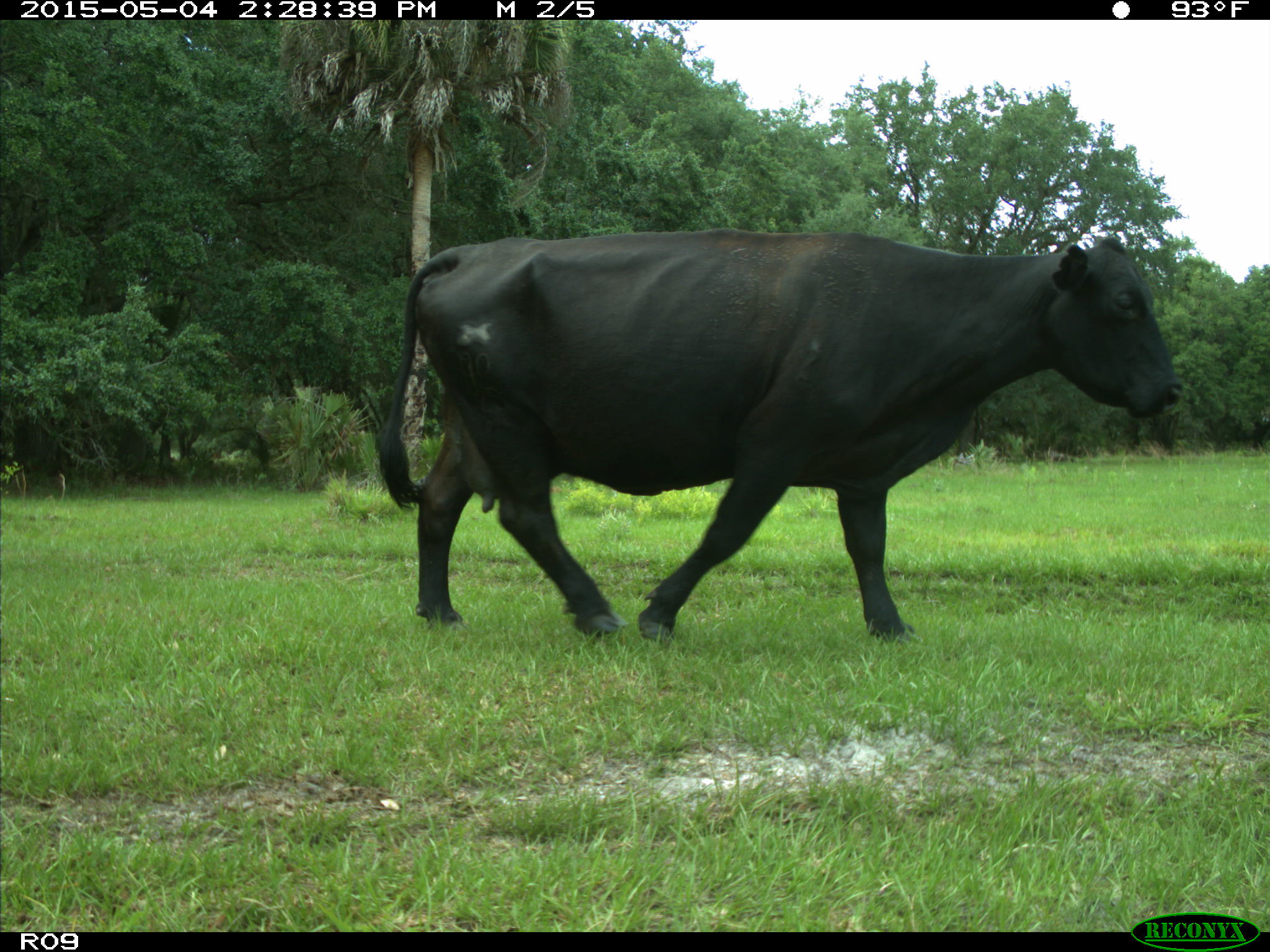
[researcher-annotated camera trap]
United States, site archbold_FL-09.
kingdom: Animalia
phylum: Chordata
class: Mammalia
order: Artiodactyla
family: Bovidae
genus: Bos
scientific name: Bos taurus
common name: domestic cow